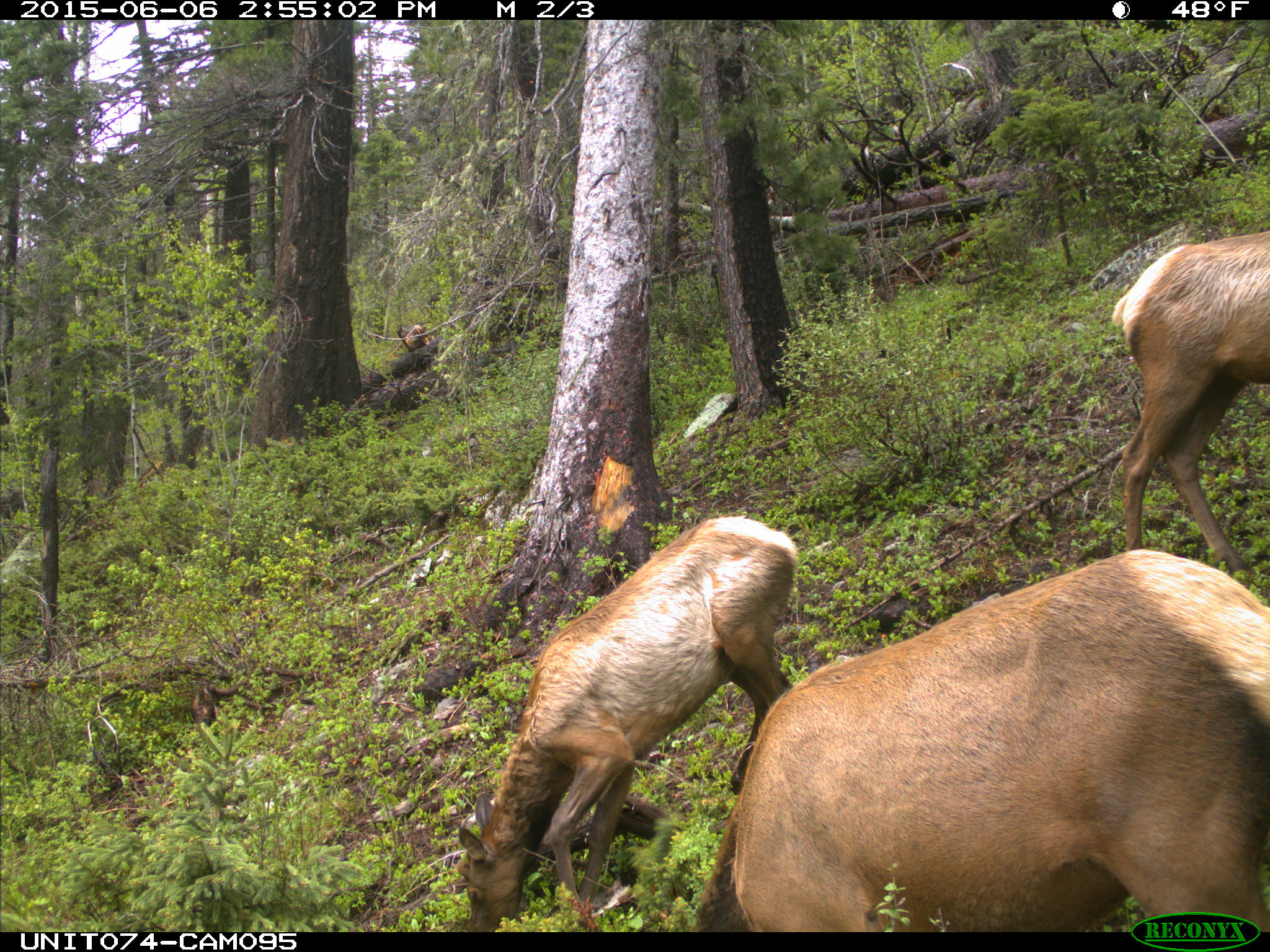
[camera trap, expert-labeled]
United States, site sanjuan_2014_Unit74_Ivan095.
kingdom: Animalia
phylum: Chordata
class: Mammalia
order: Artiodactyla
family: Cervidae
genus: Cervus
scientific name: Cervus elaphus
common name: red deer